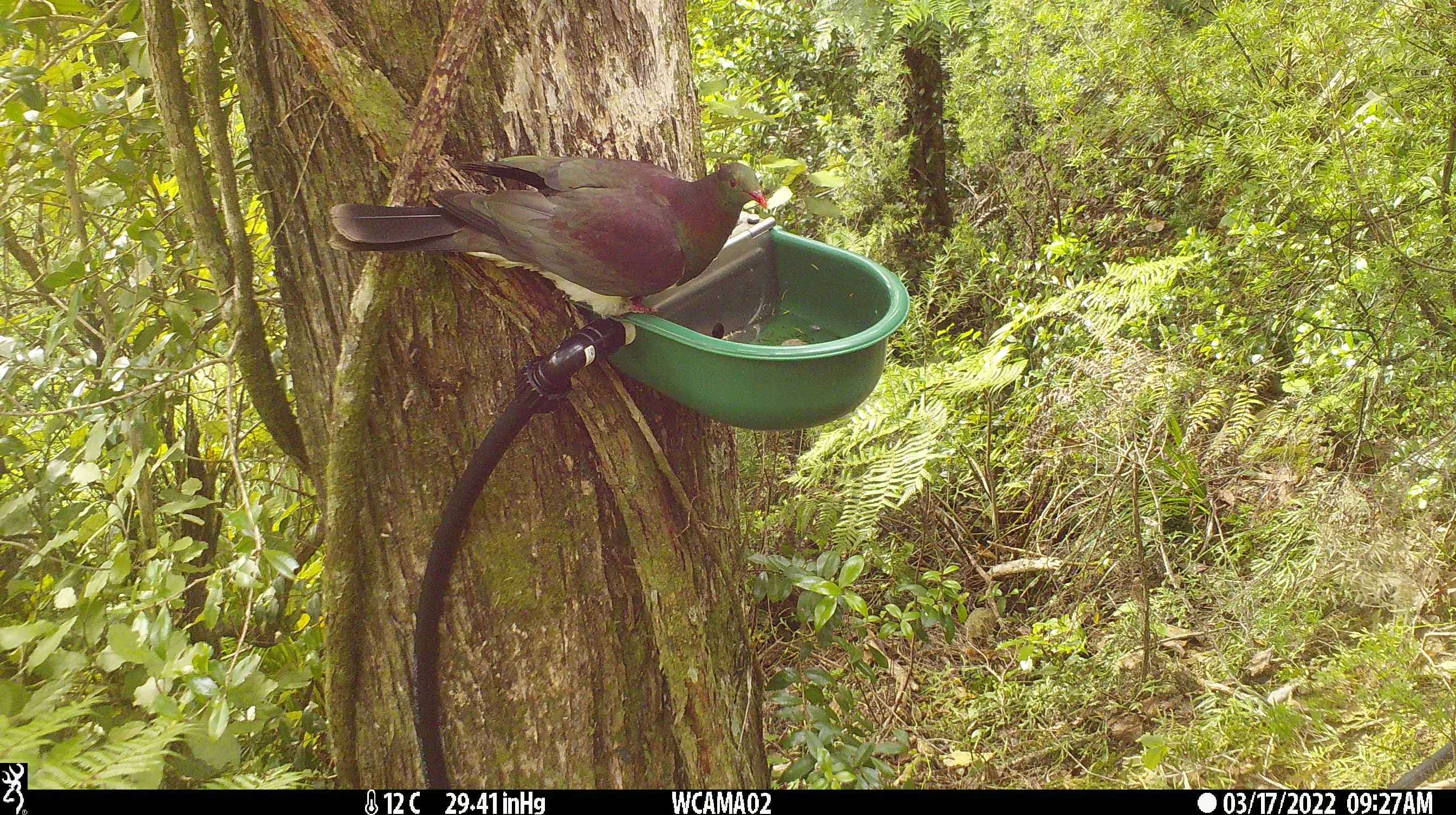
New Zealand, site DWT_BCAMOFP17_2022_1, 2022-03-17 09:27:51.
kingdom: Animalia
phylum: Chordata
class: Aves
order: Columbiformes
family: Columbidae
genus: Hemiphaga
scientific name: Hemiphaga novaeseelandiae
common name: new zealand pigeon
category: kereru